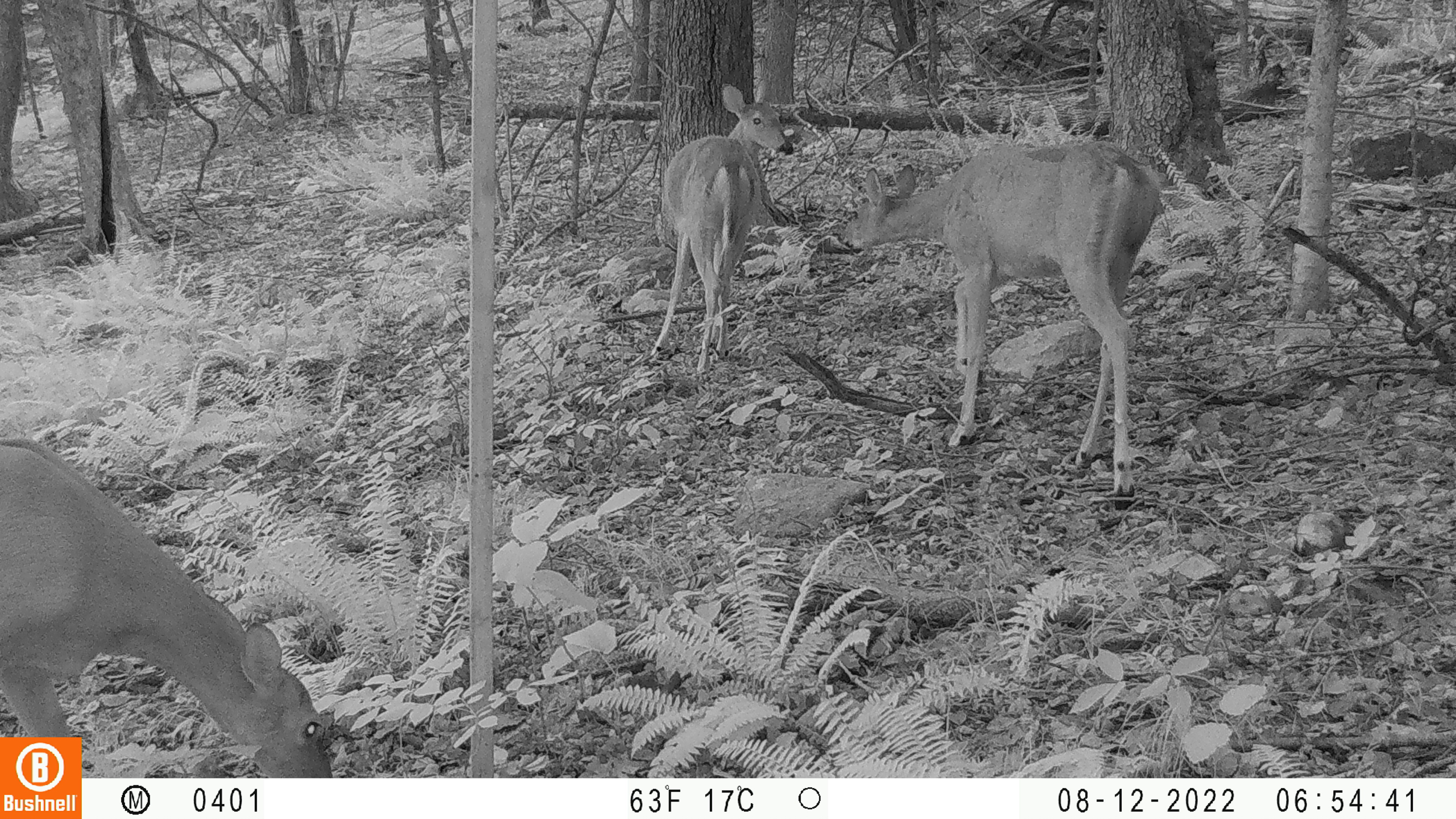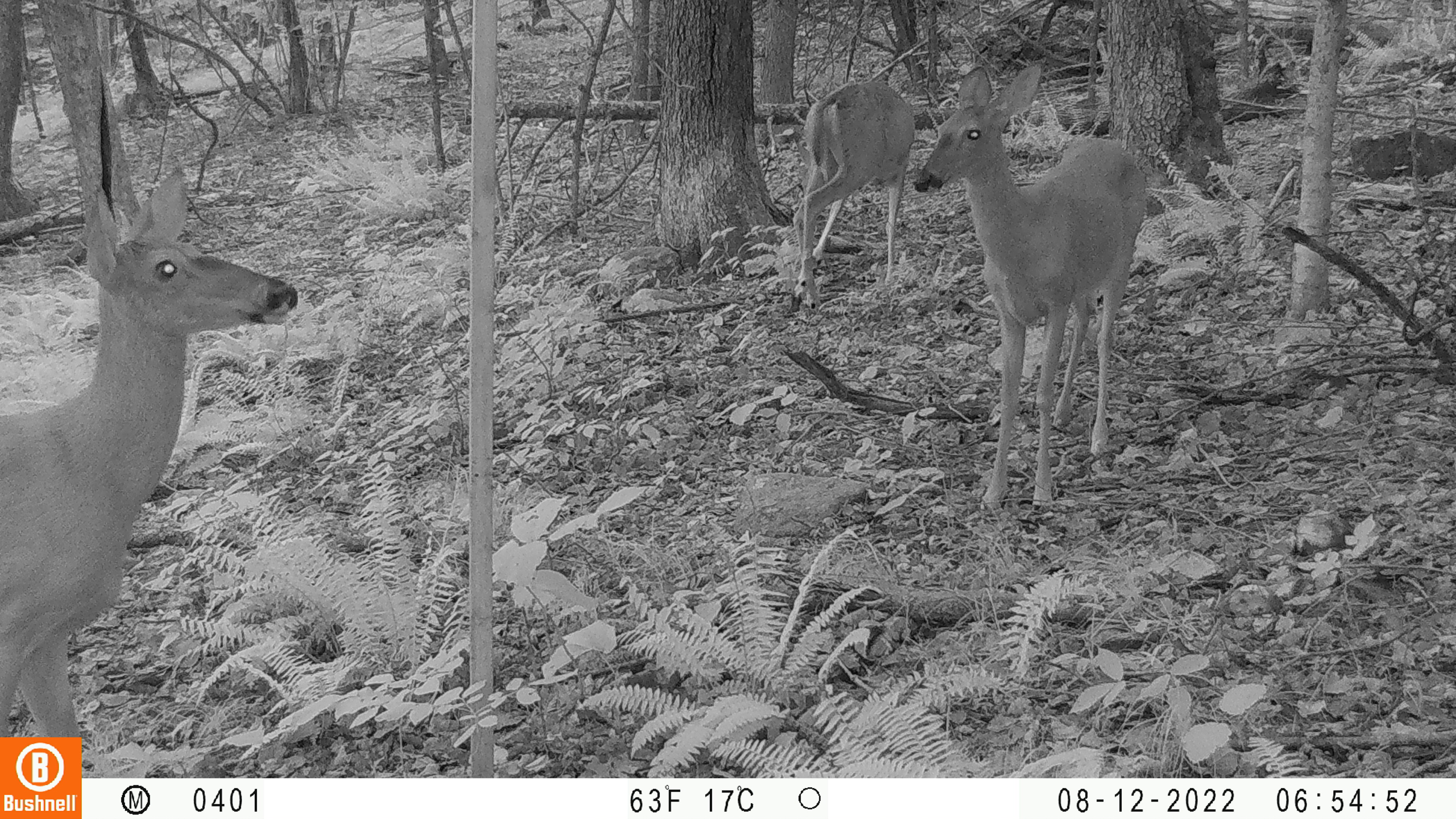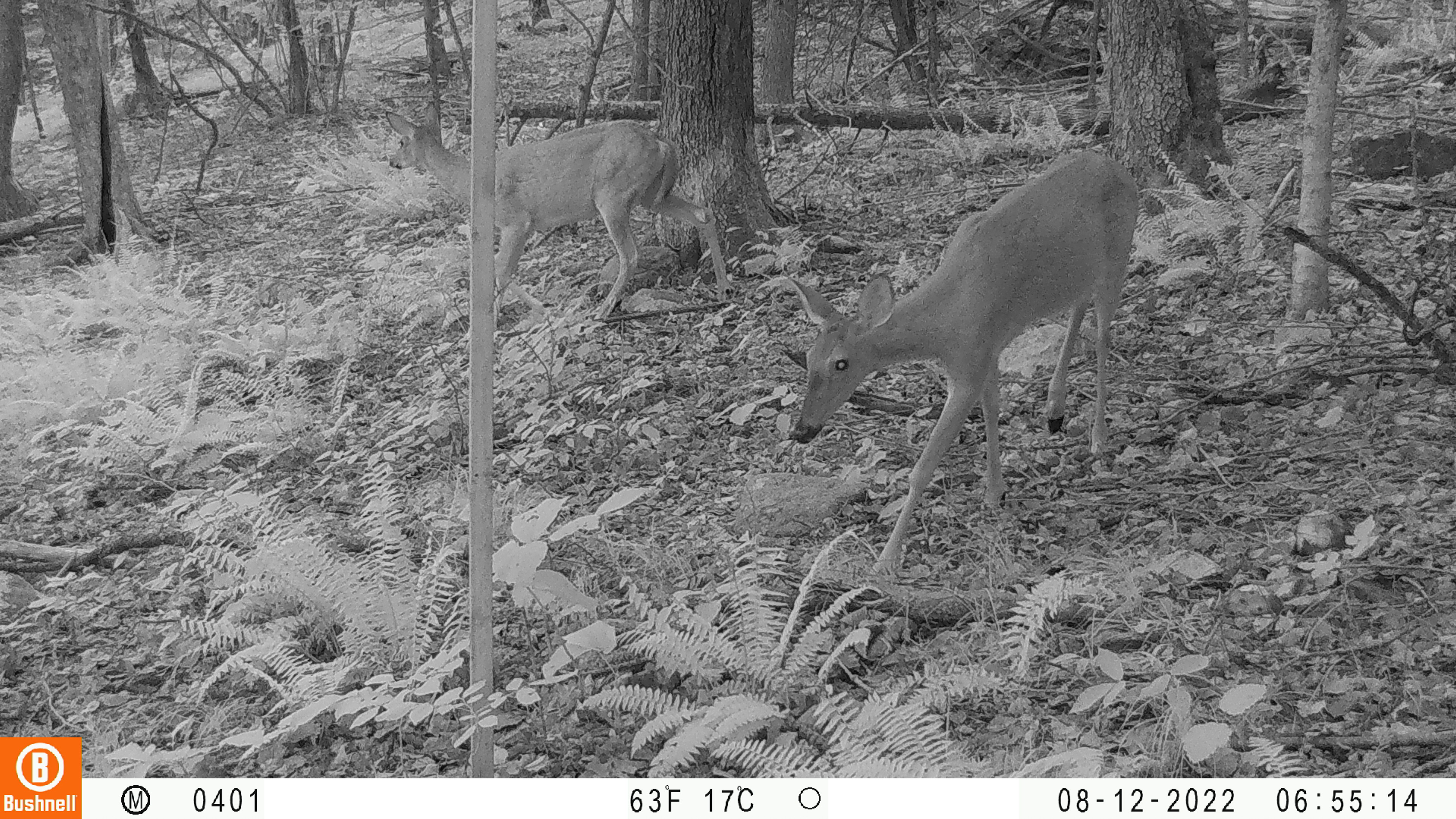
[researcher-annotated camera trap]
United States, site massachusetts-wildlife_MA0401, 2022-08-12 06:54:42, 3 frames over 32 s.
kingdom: Animalia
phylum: Chordata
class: Mammalia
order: Artiodactyla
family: Cervidae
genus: Odocoileus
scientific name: Odocoileus virginianus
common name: white-tailed deer